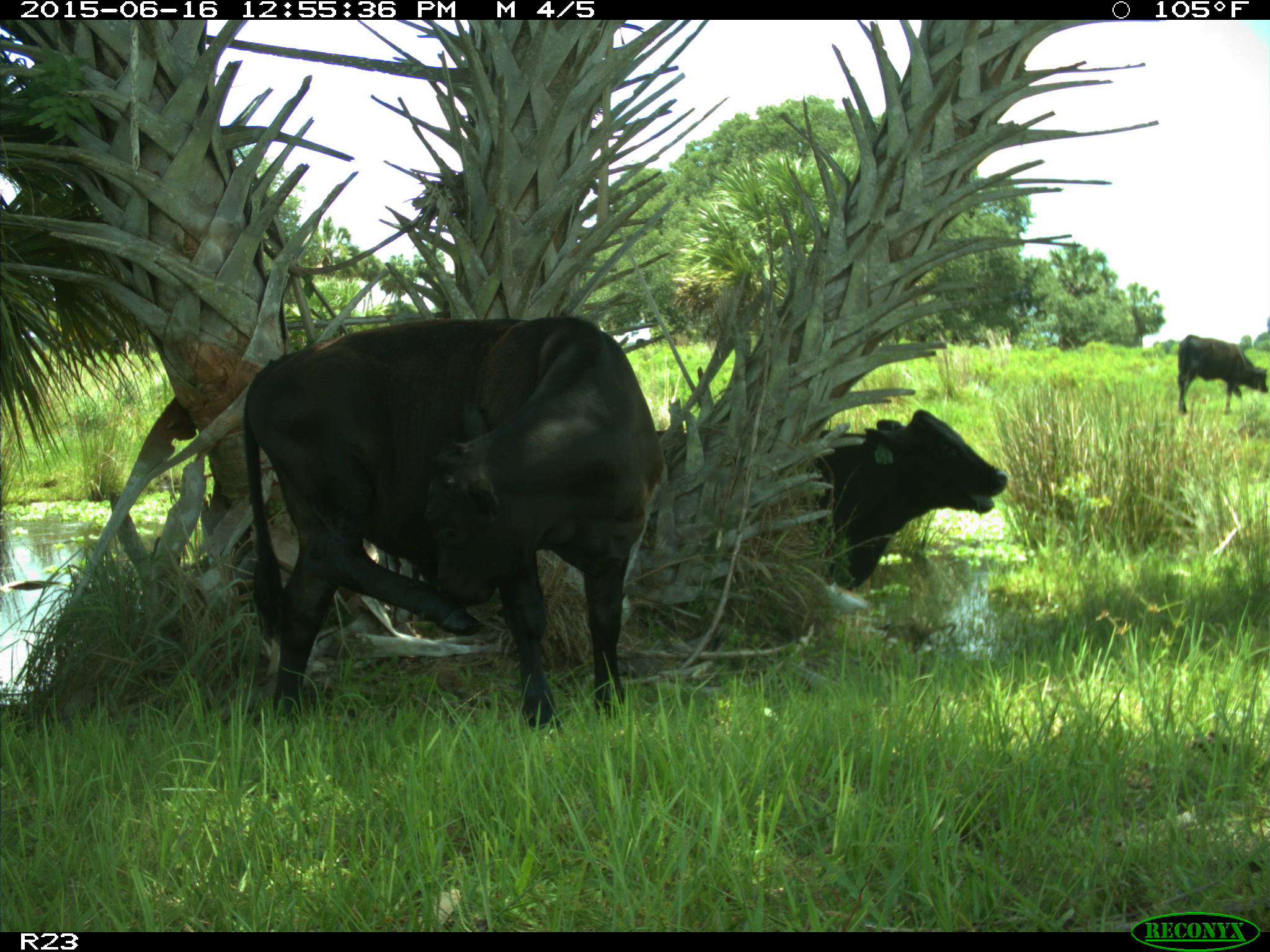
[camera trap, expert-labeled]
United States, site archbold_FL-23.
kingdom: Animalia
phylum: Chordata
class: Mammalia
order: Artiodactyla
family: Bovidae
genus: Bos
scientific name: Bos taurus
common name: domestic cow